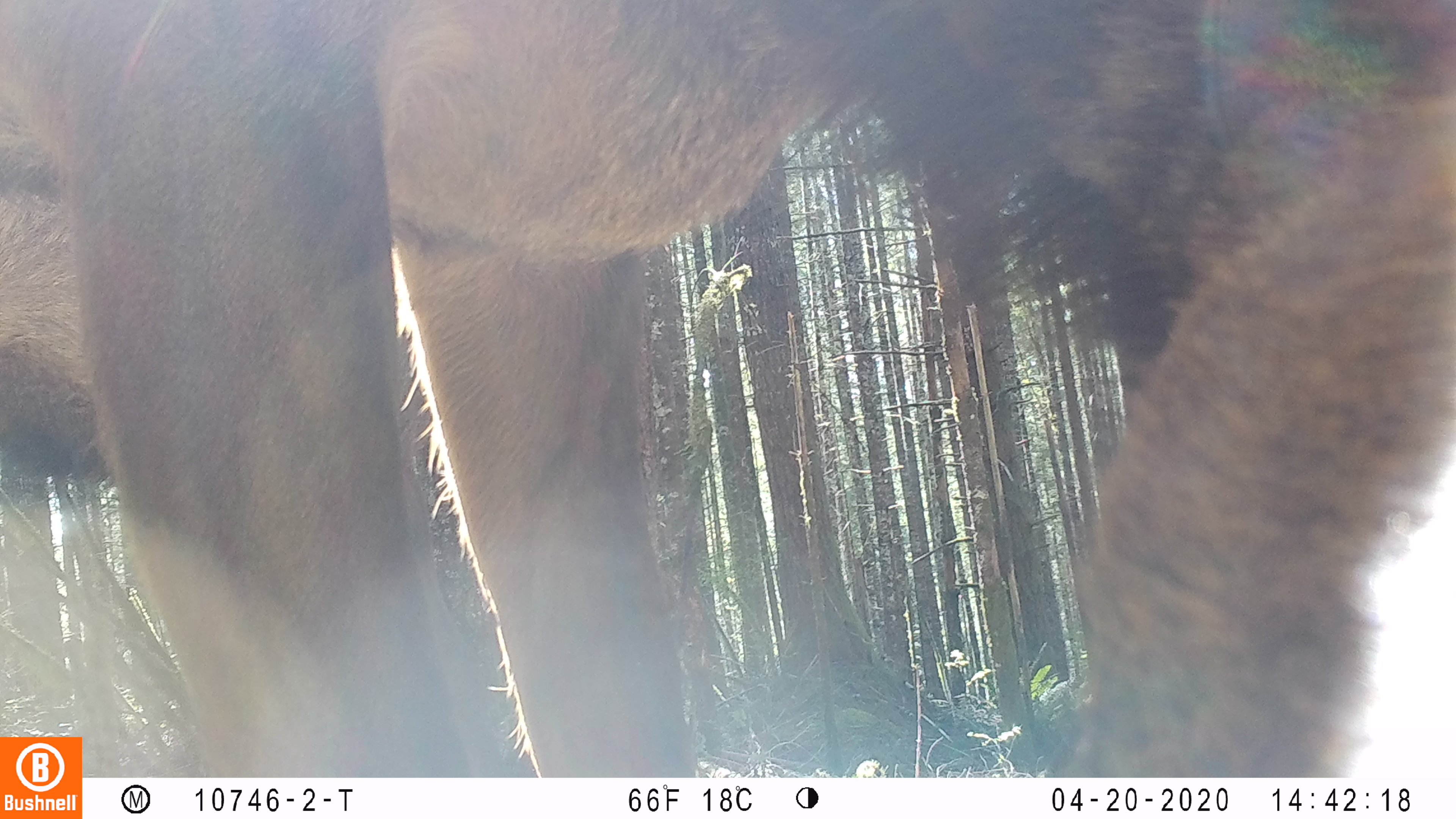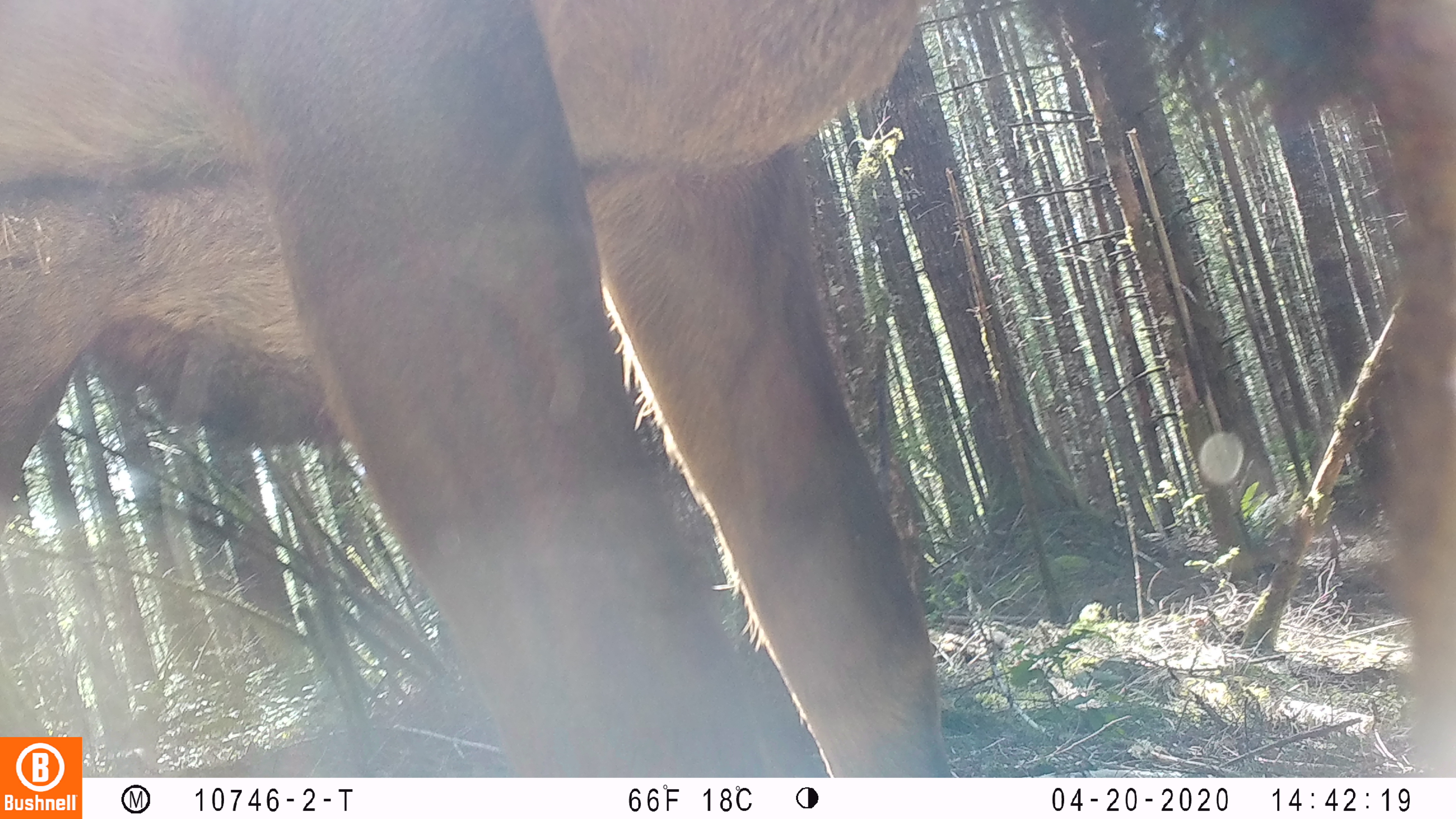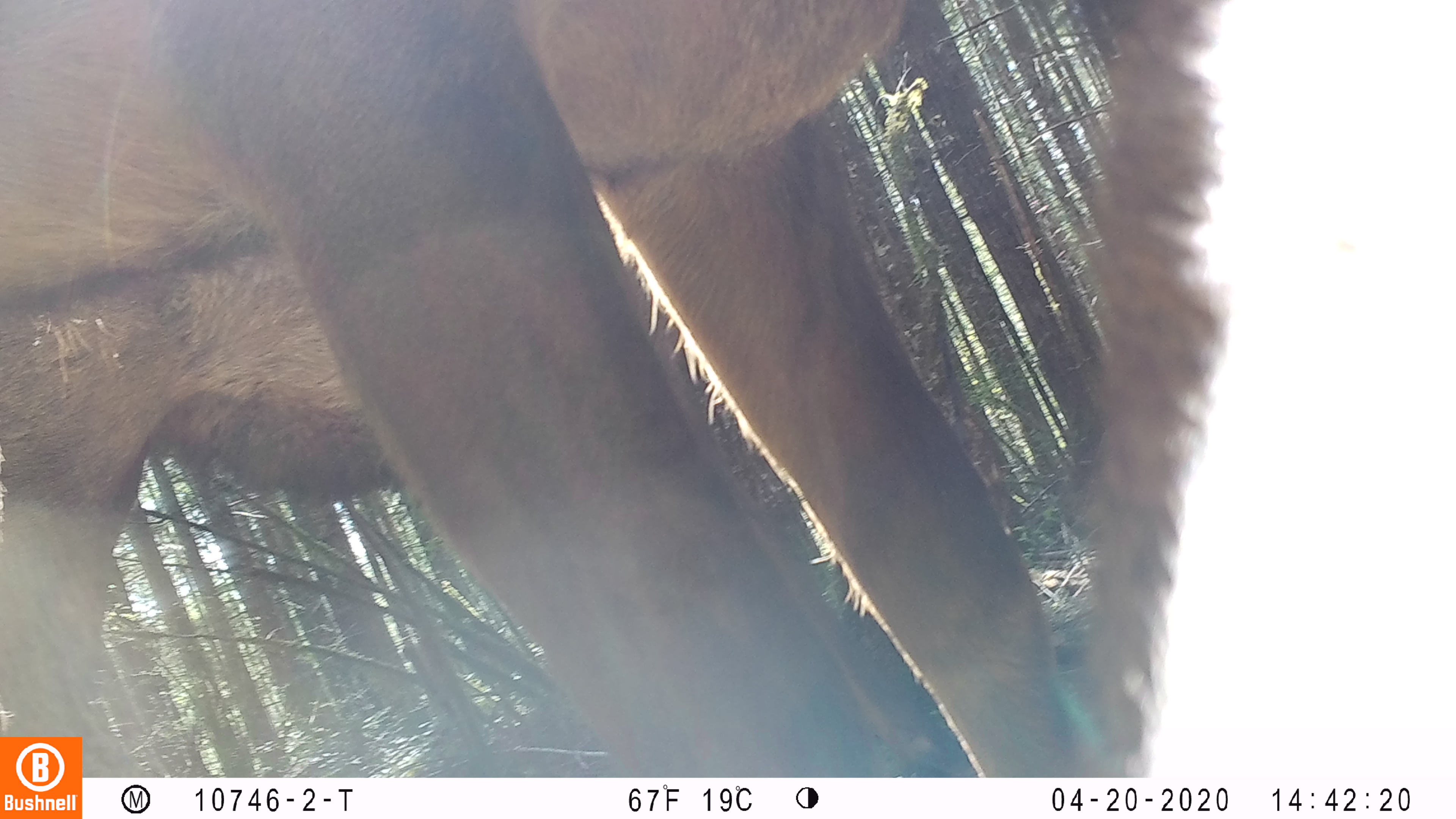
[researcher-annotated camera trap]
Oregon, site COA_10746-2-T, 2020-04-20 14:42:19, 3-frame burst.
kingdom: Animalia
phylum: Chordata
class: Mammalia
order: Artiodactyla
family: Cervidae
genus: Cervus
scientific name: Cervus canadensis roosevelti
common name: roosevelt elk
Roosevelt elk (Cervus canadensis roosevelti).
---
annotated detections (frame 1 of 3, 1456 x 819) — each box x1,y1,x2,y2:
roosevelt elk: 0,0,1453,730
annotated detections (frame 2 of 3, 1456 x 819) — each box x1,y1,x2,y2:
roosevelt elk: 0,0,1447,730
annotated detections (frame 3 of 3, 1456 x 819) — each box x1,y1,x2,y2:
roosevelt elk: 0,0,1447,727